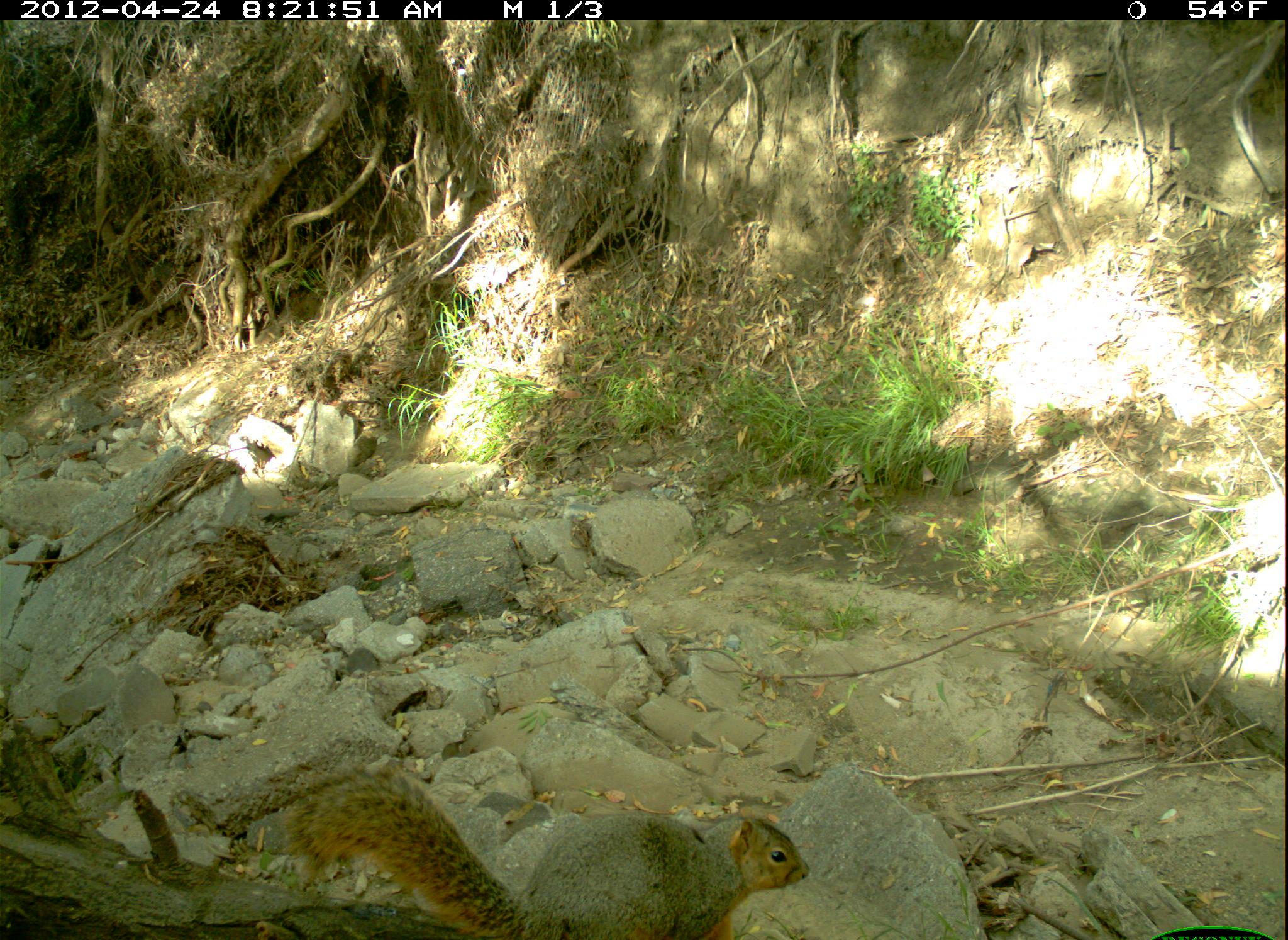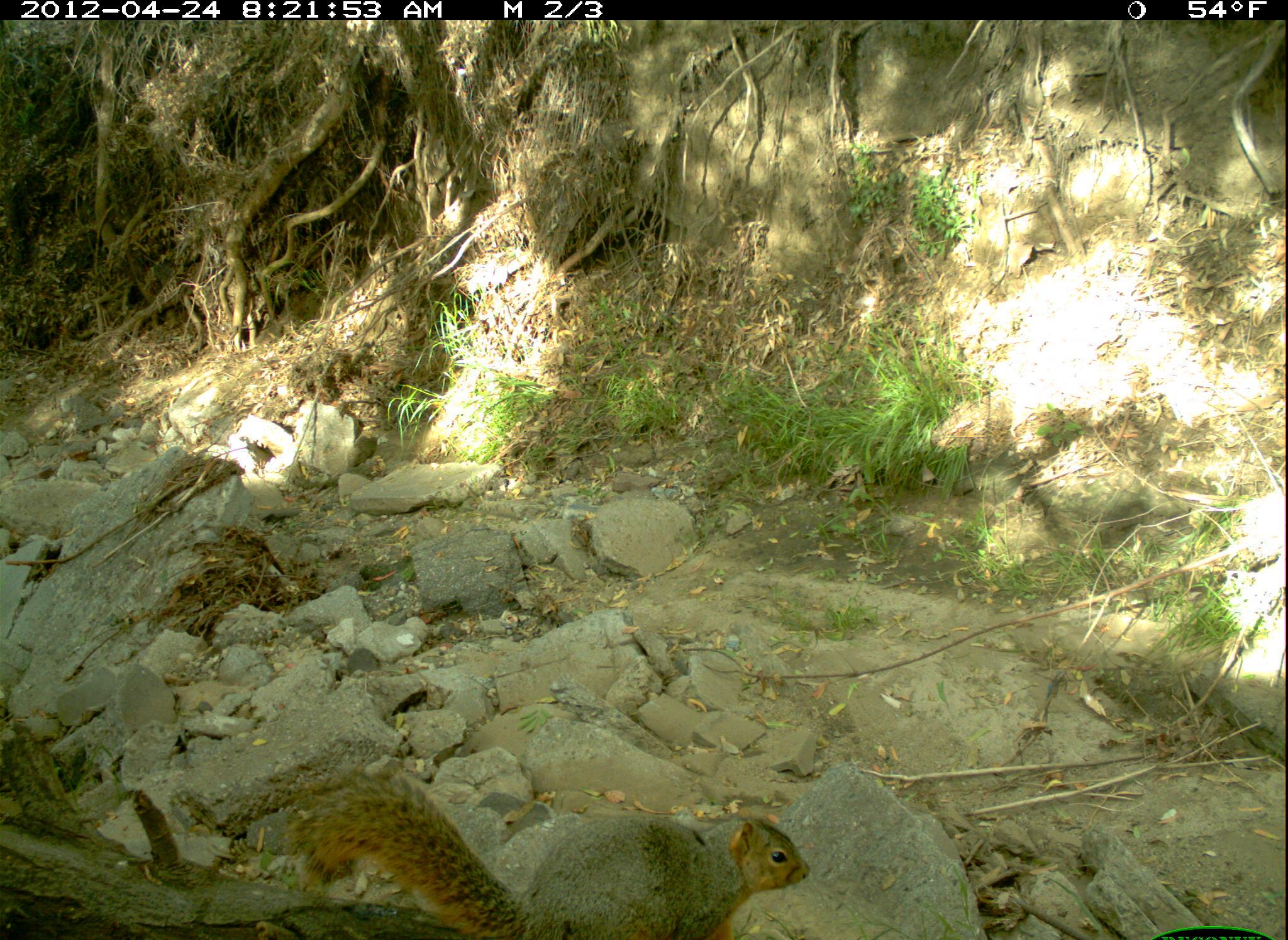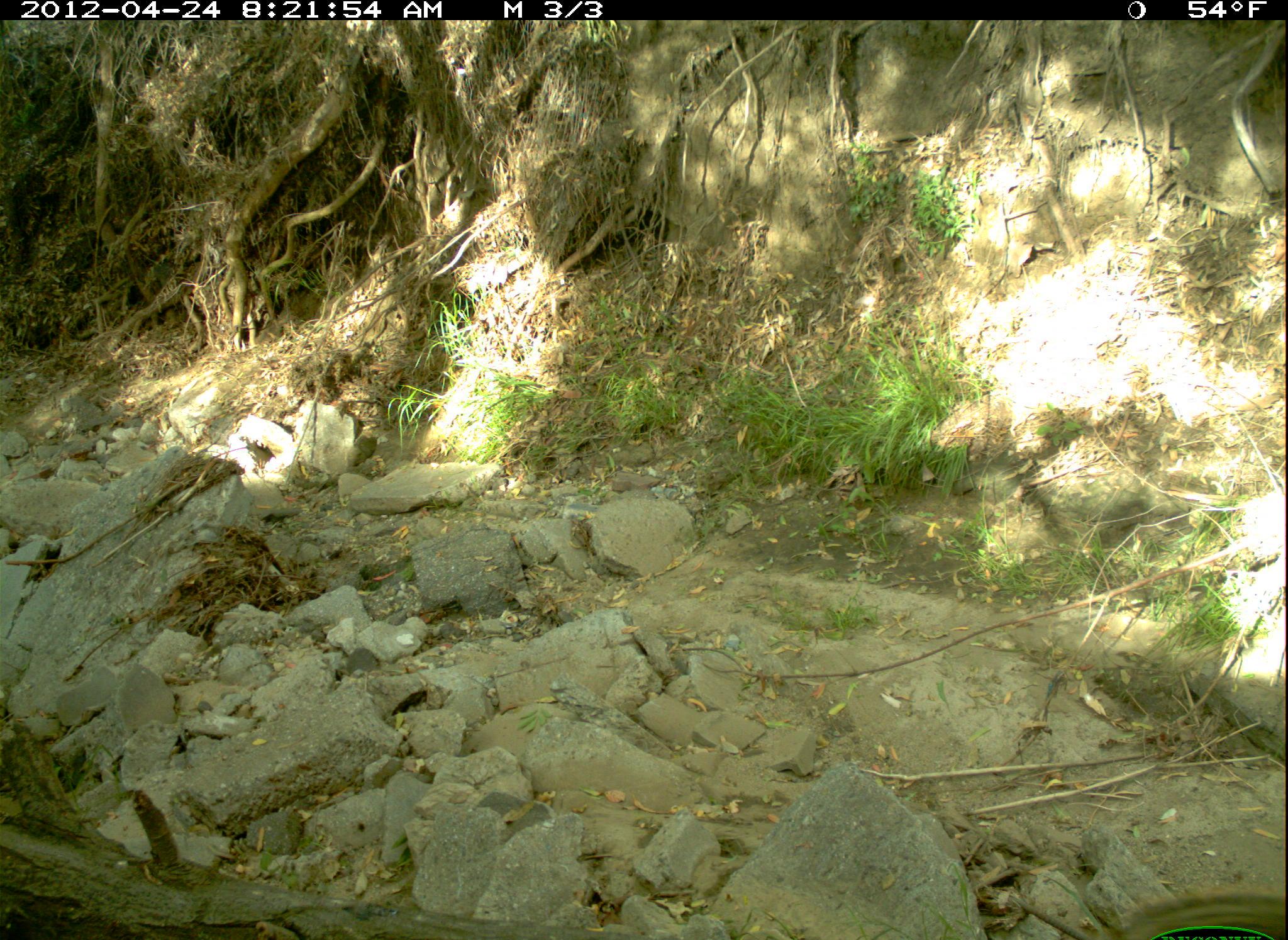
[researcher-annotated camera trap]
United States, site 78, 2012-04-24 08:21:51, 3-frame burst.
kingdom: Animalia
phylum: Chordata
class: Mammalia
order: Rodentia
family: Sciuridae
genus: Sciurus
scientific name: Sciurus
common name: squirrel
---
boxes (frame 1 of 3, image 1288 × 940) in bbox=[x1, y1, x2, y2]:
squirrel: bbox=[282, 777, 821, 940]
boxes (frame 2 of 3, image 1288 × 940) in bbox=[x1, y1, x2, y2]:
squirrel: bbox=[272, 754, 819, 940]